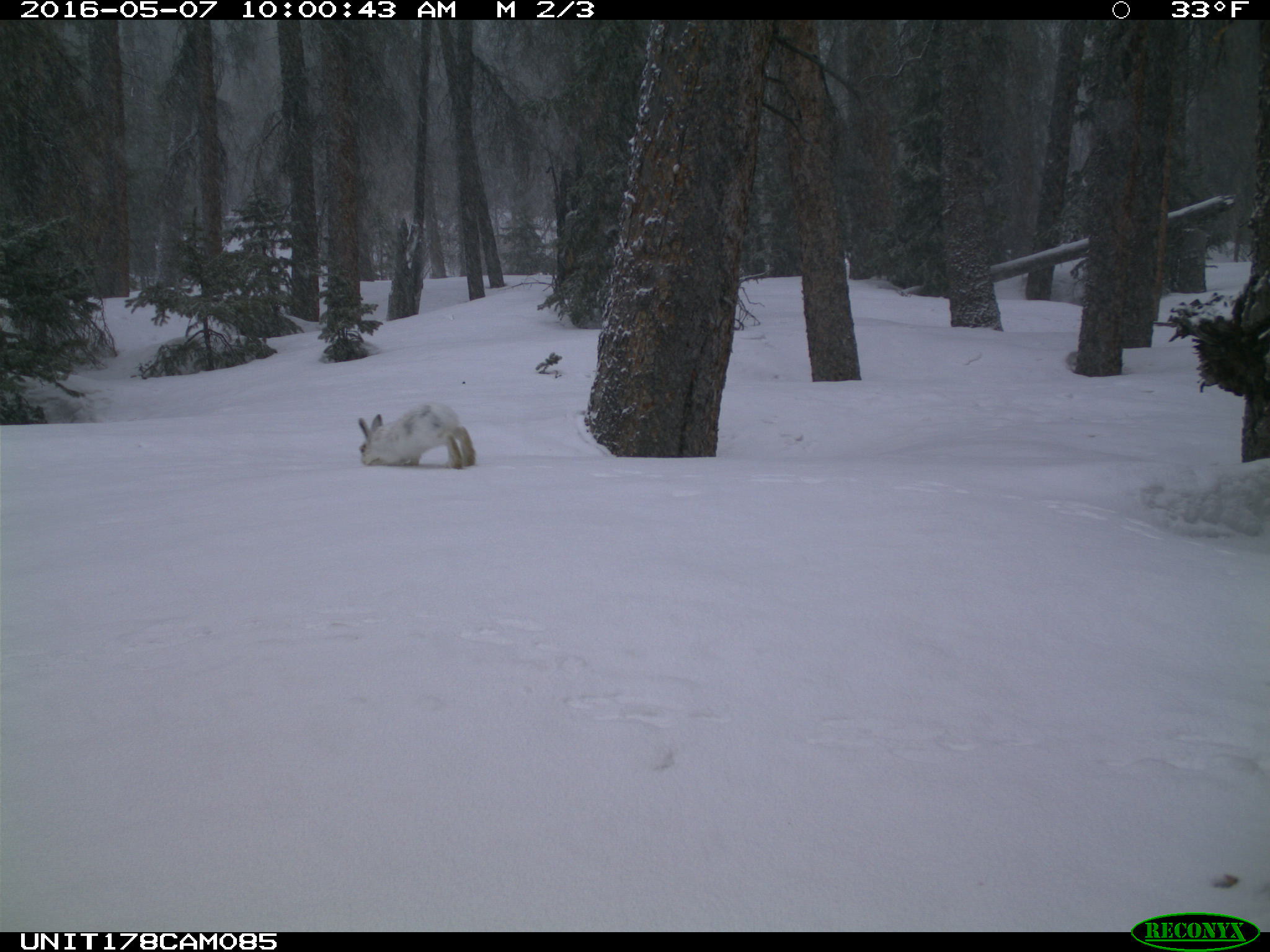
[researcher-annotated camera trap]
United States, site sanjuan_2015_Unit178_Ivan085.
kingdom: Animalia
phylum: Chordata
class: Mammalia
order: Lagomorpha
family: Leporidae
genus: Lepus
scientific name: Lepus americanus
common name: snowshoe hare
Lepus americanus (snowshoe hare).